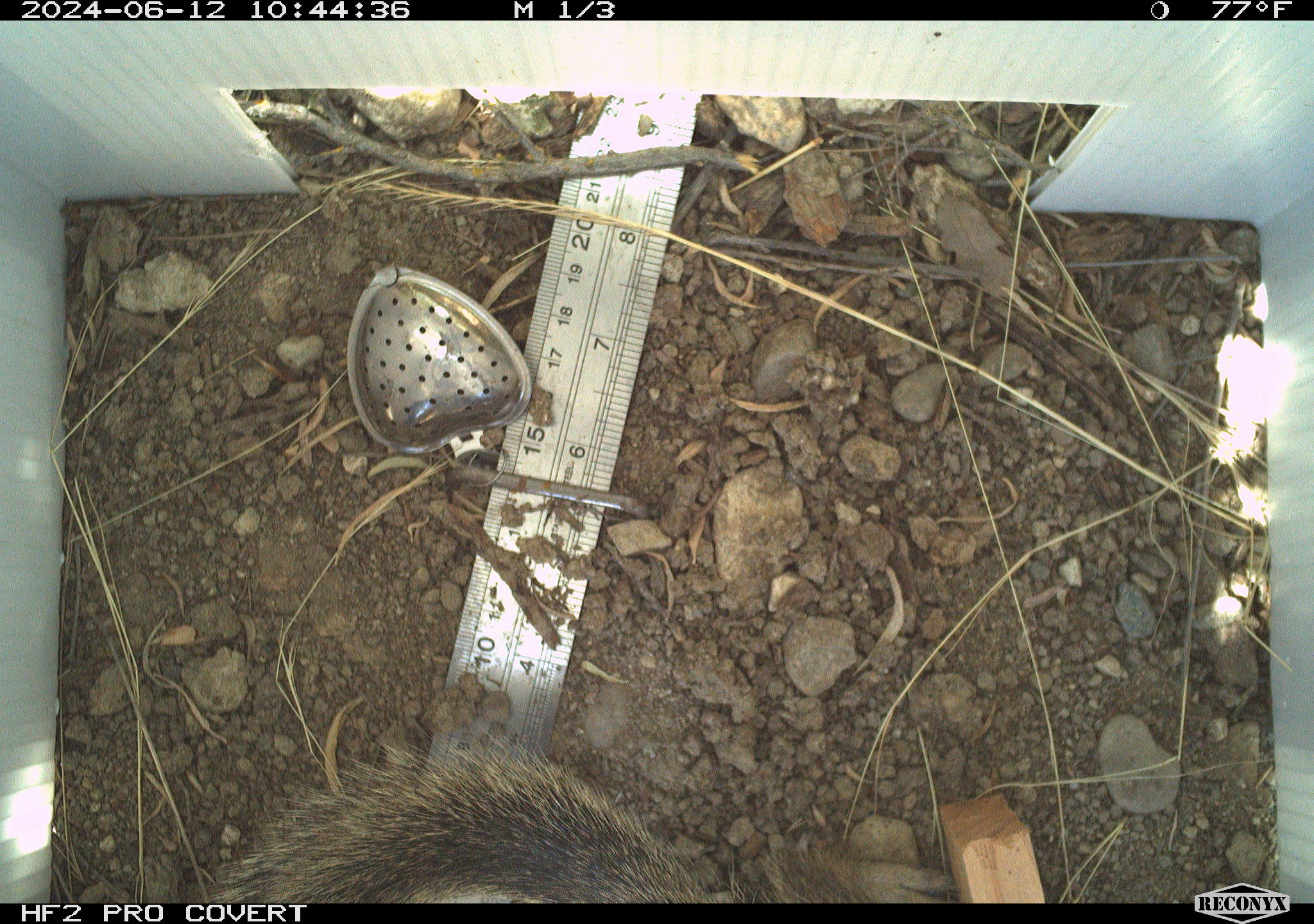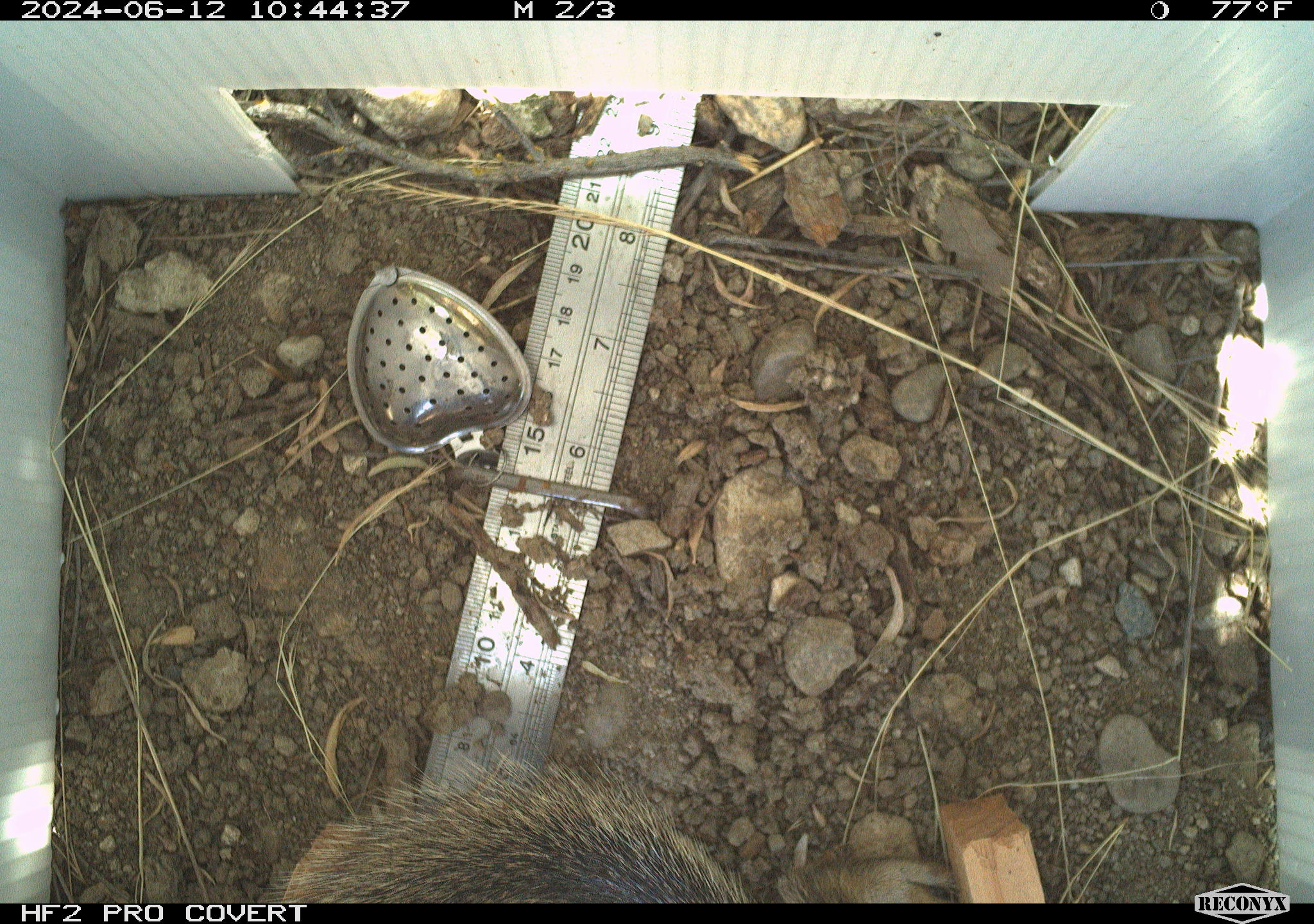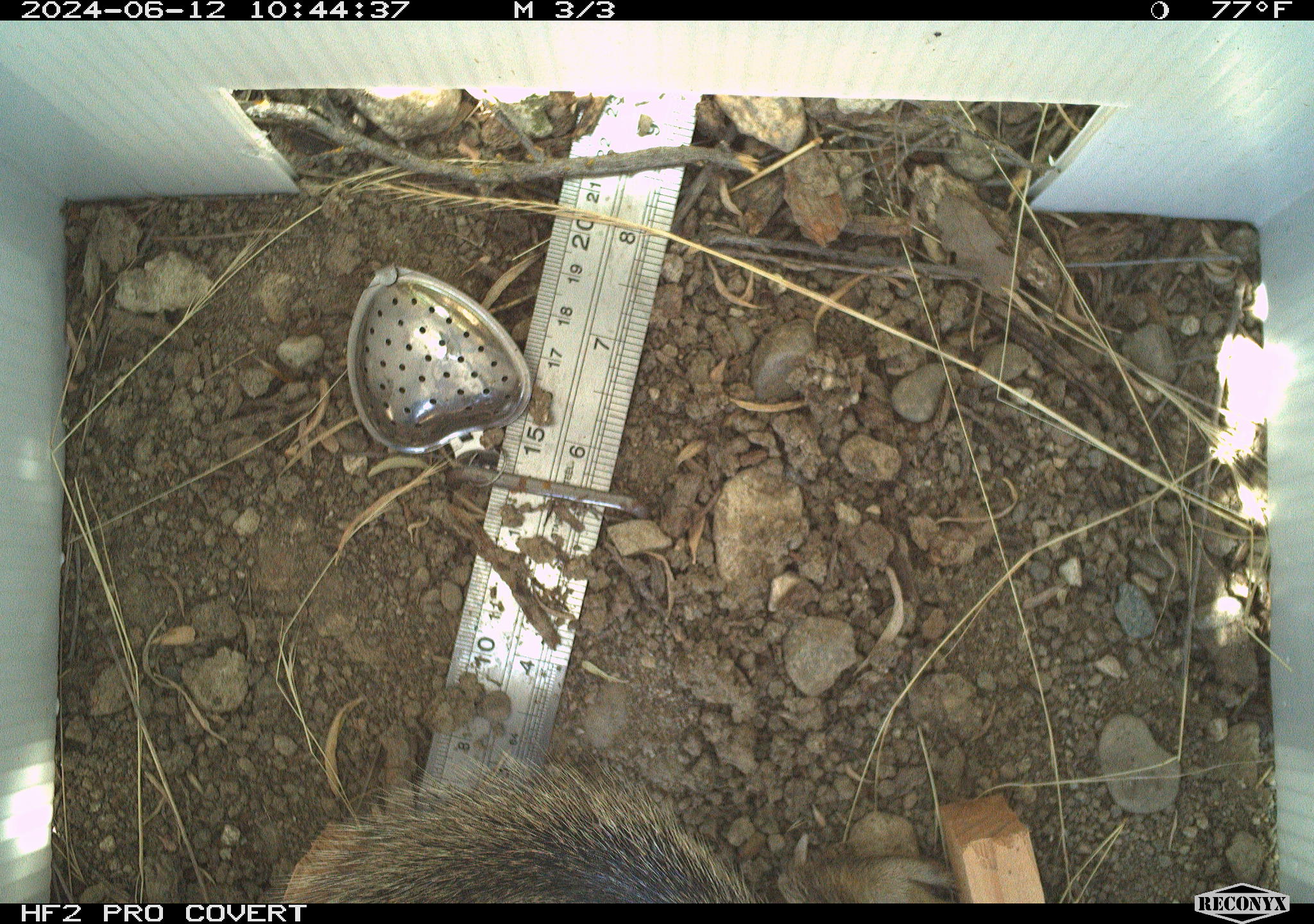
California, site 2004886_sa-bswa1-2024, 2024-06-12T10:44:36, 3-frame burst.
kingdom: Animalia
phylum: Chordata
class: Mammalia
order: Rodentia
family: Sciuridae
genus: Otospermophilus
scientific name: Otospermophilus beecheyi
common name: california ground squirrel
California ground squirrel (Otospermophilus beecheyi).